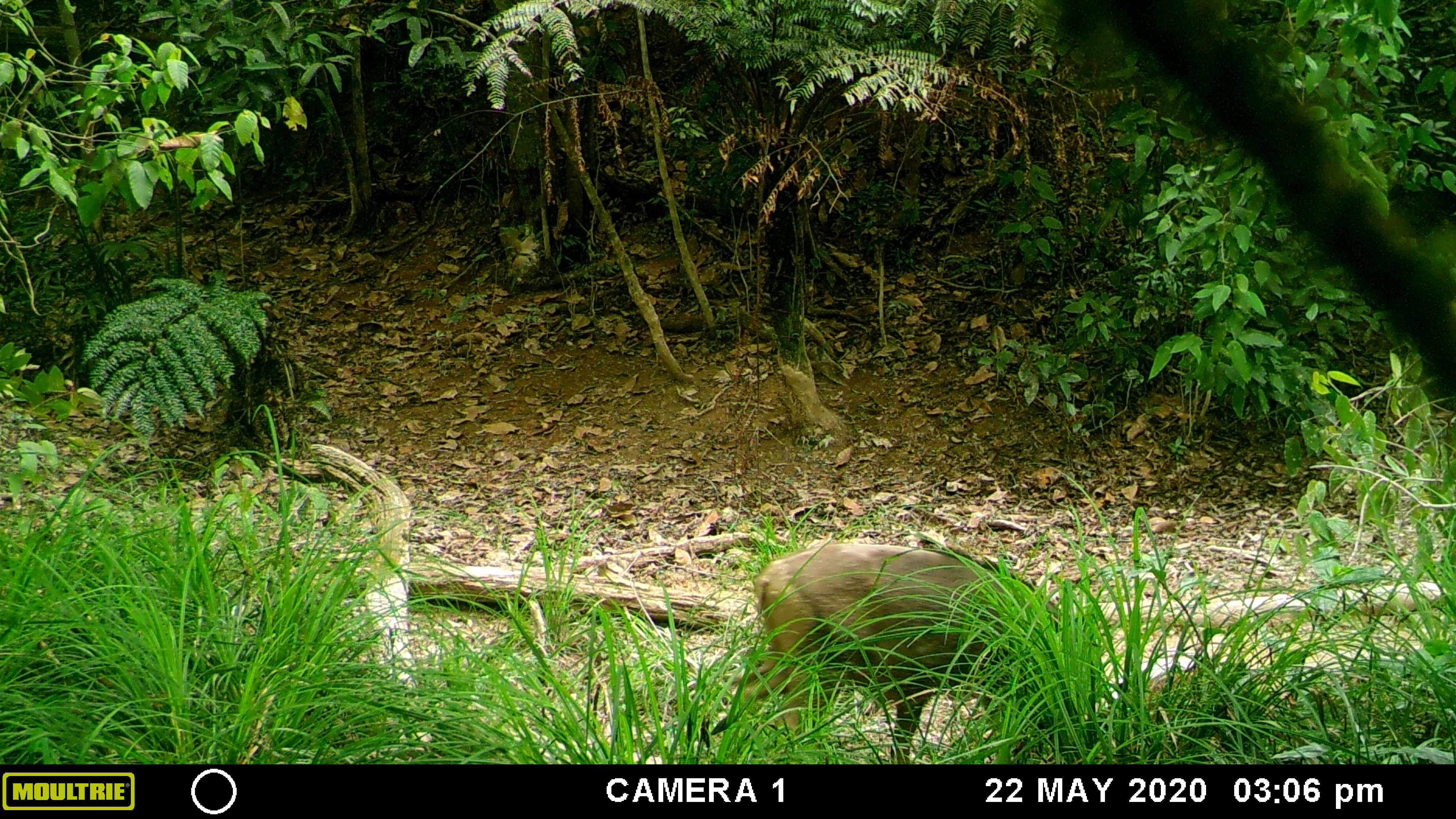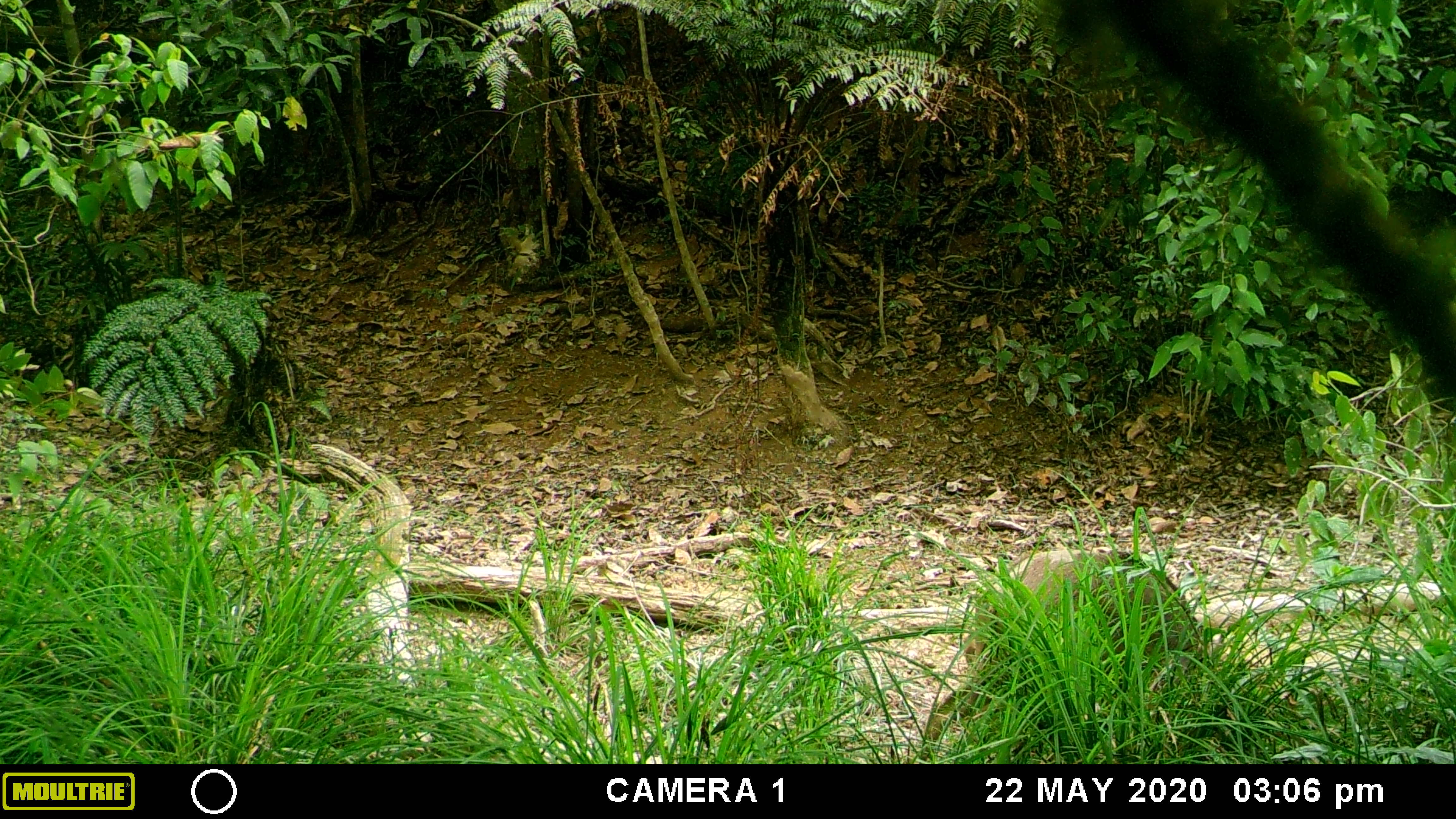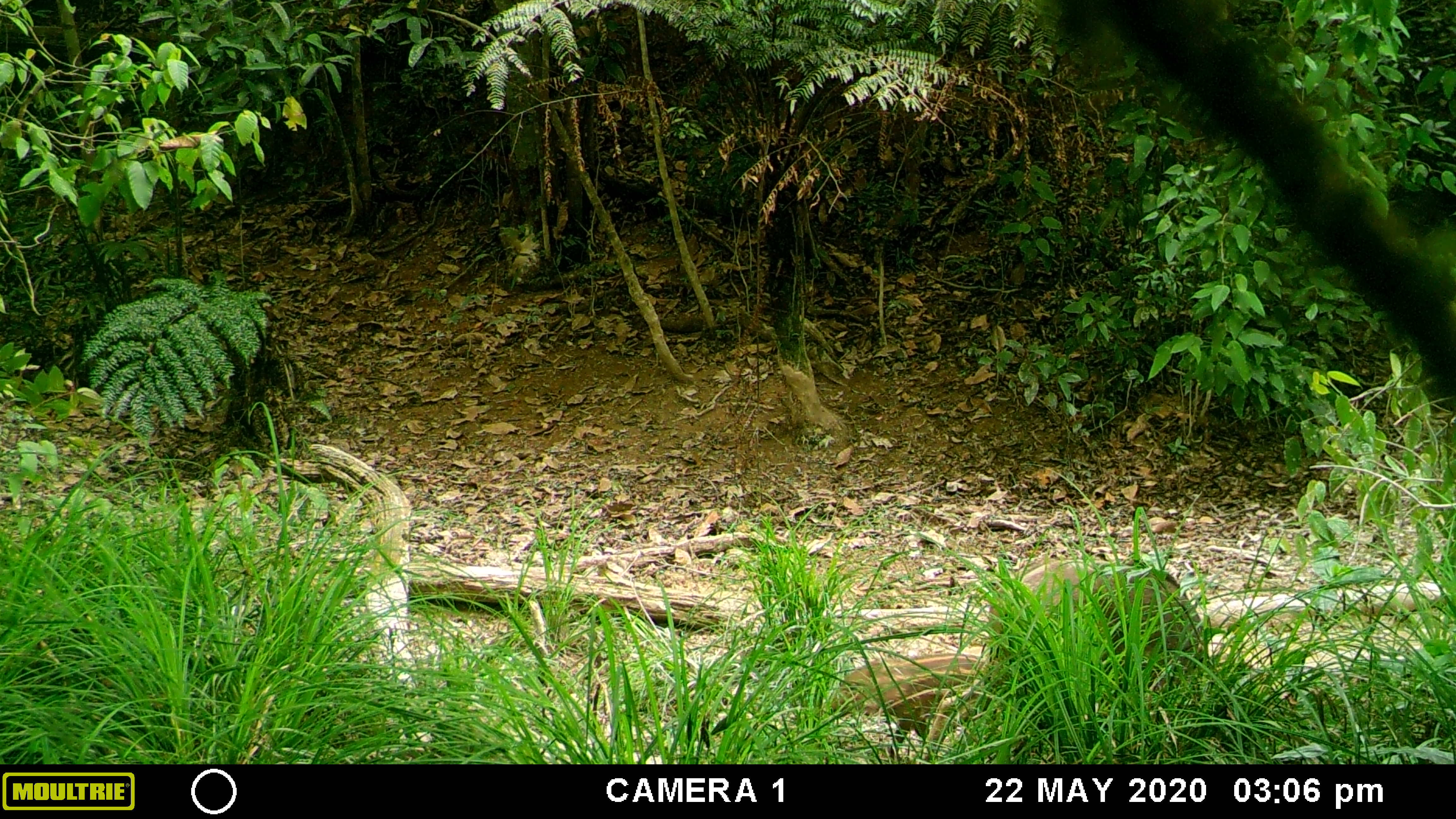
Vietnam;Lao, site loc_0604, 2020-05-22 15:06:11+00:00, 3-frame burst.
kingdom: Animalia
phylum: Chordata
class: Mammalia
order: Artiodactyla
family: Suidae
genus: Sus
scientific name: Sus scrofa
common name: eurasian wild pig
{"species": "eurasian wild pig (Sus scrofa)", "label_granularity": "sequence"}